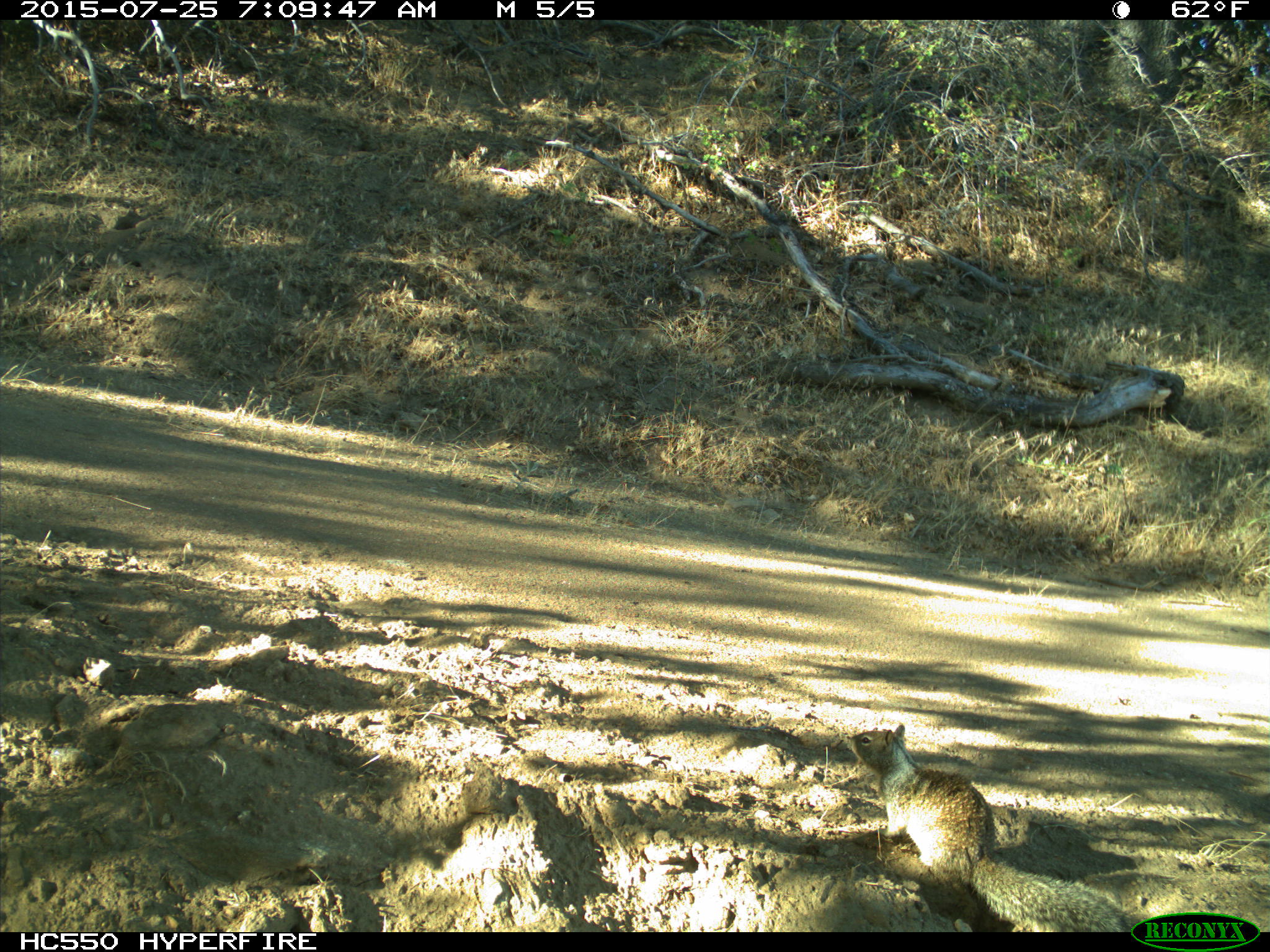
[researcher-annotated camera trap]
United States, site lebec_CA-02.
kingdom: Animalia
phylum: Chordata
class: Mammalia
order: Rodentia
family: Sciuridae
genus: Otospermophilus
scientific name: Otospermophilus beecheyi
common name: california ground squirrel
Otospermophilus beecheyi (california ground squirrel).